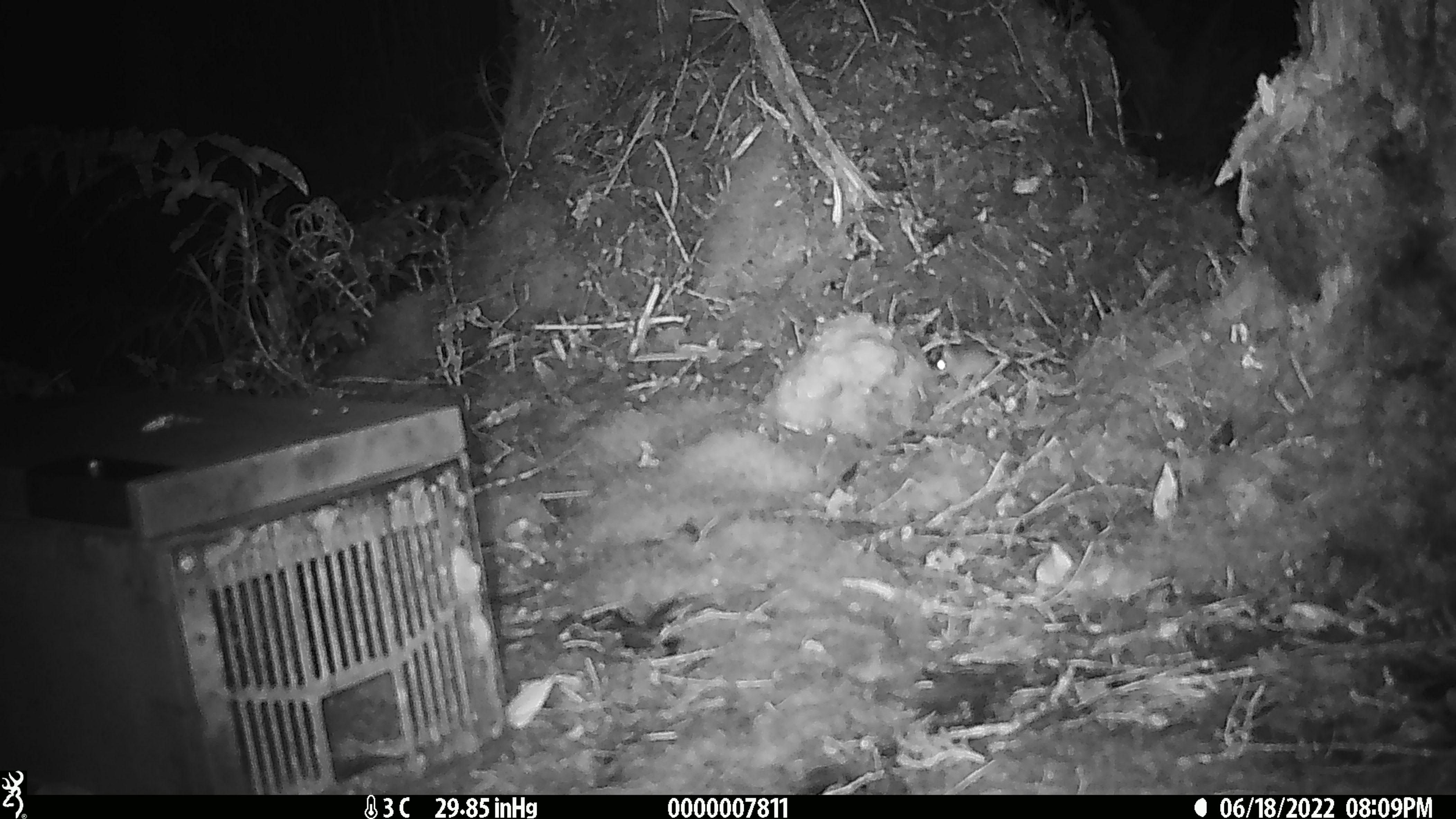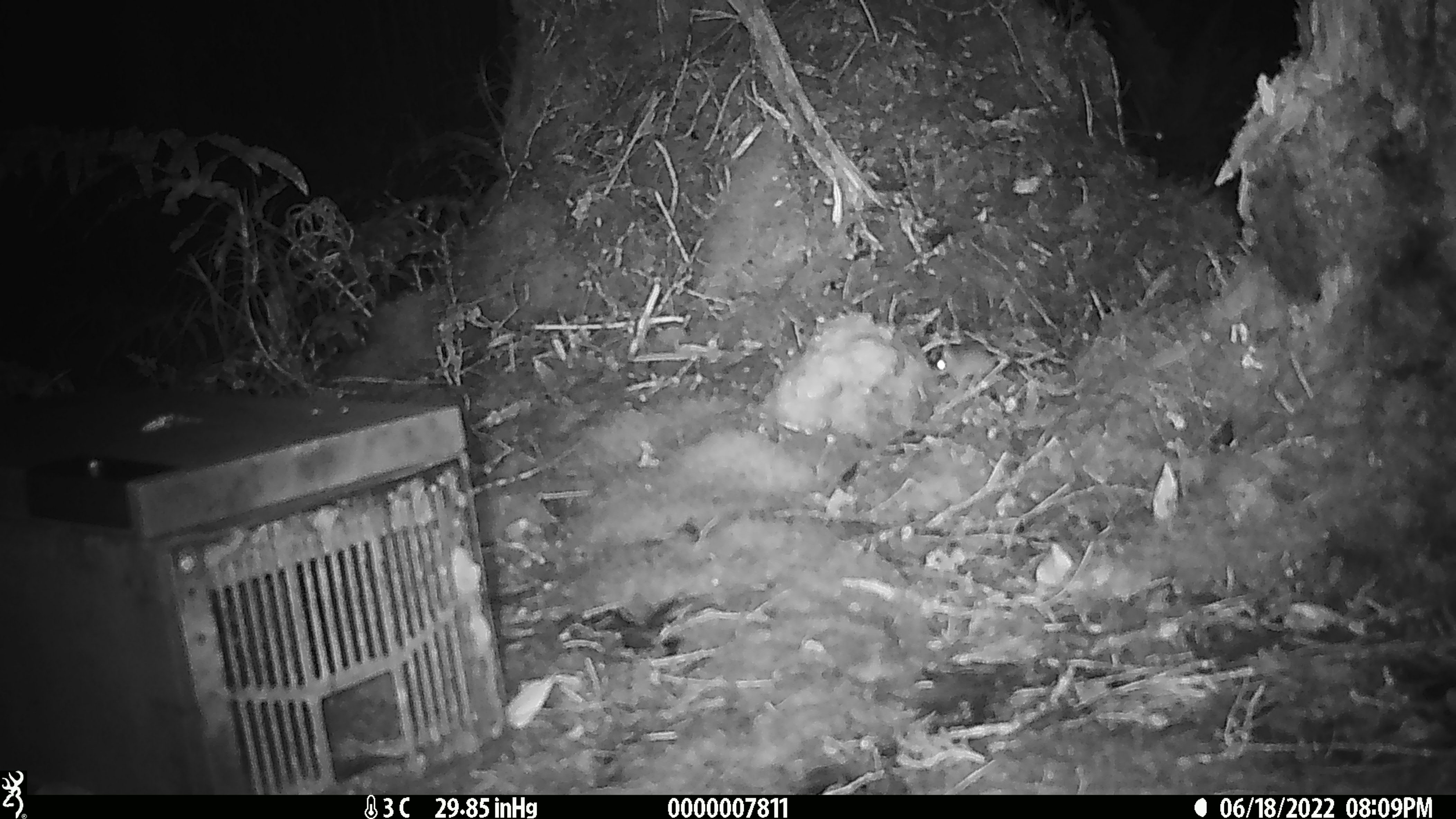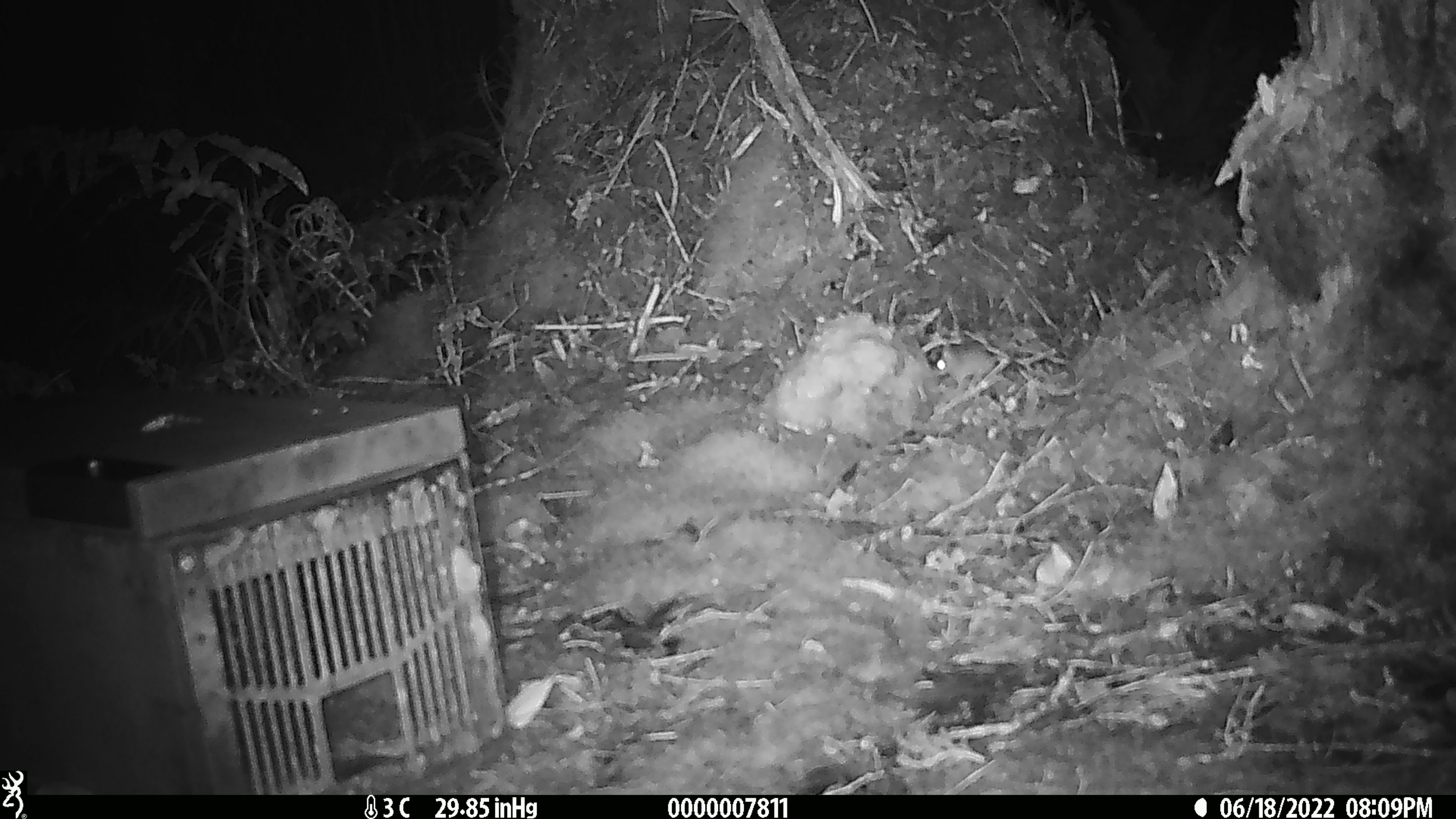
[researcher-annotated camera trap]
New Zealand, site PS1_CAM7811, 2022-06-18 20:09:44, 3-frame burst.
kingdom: Animalia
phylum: Chordata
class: Mammalia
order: Rodentia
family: Muridae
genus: Mus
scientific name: Mus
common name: mouse